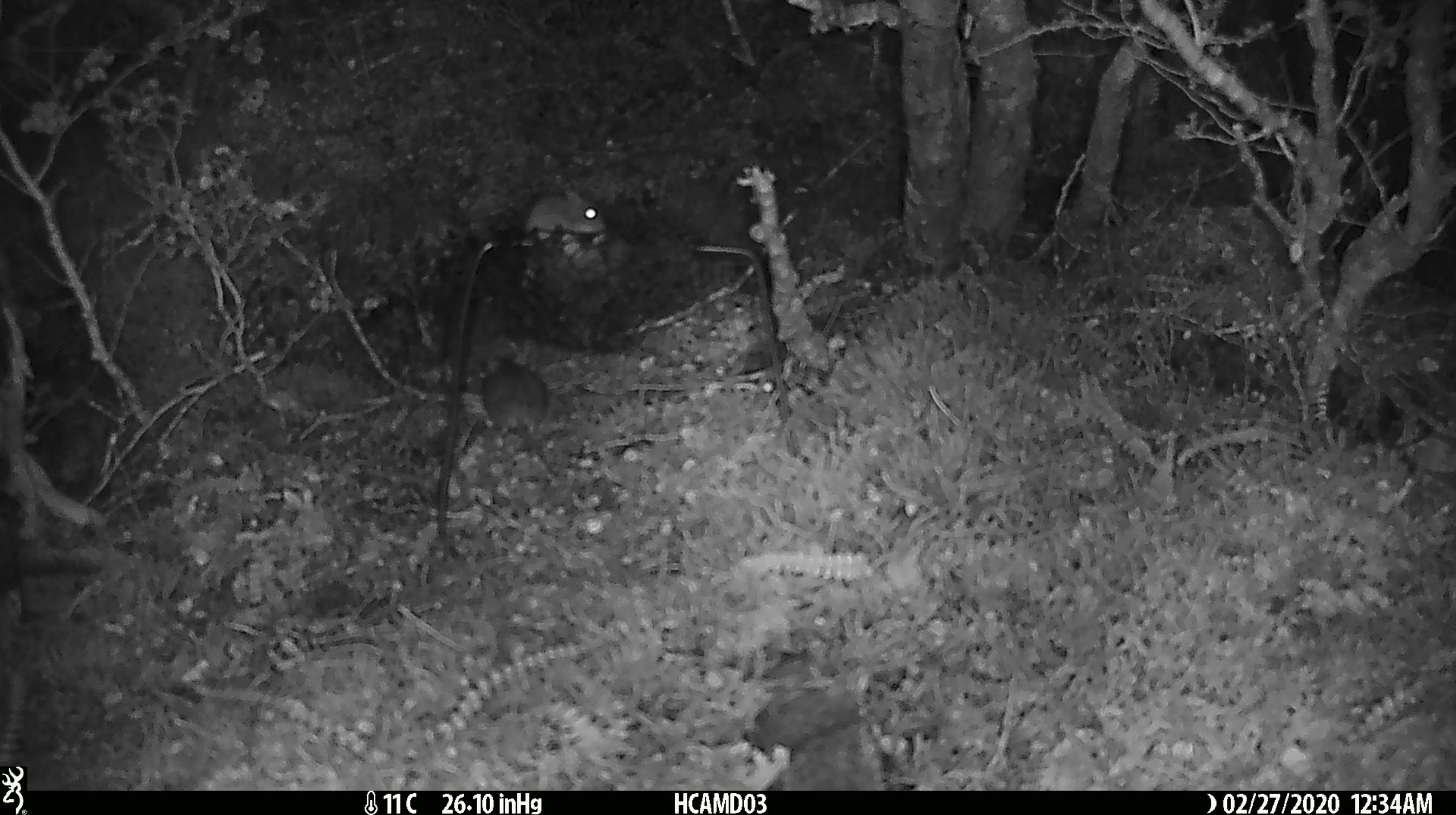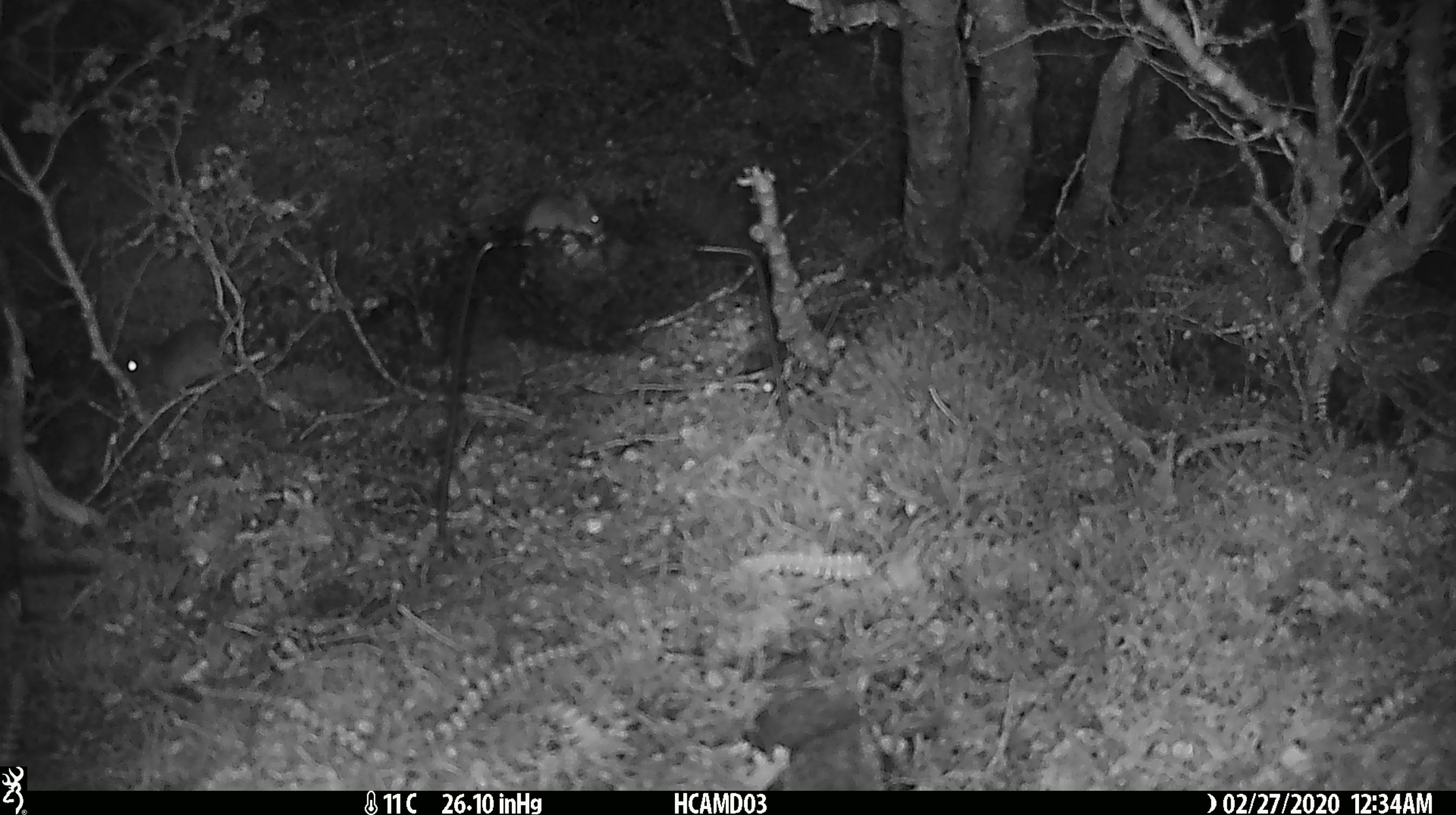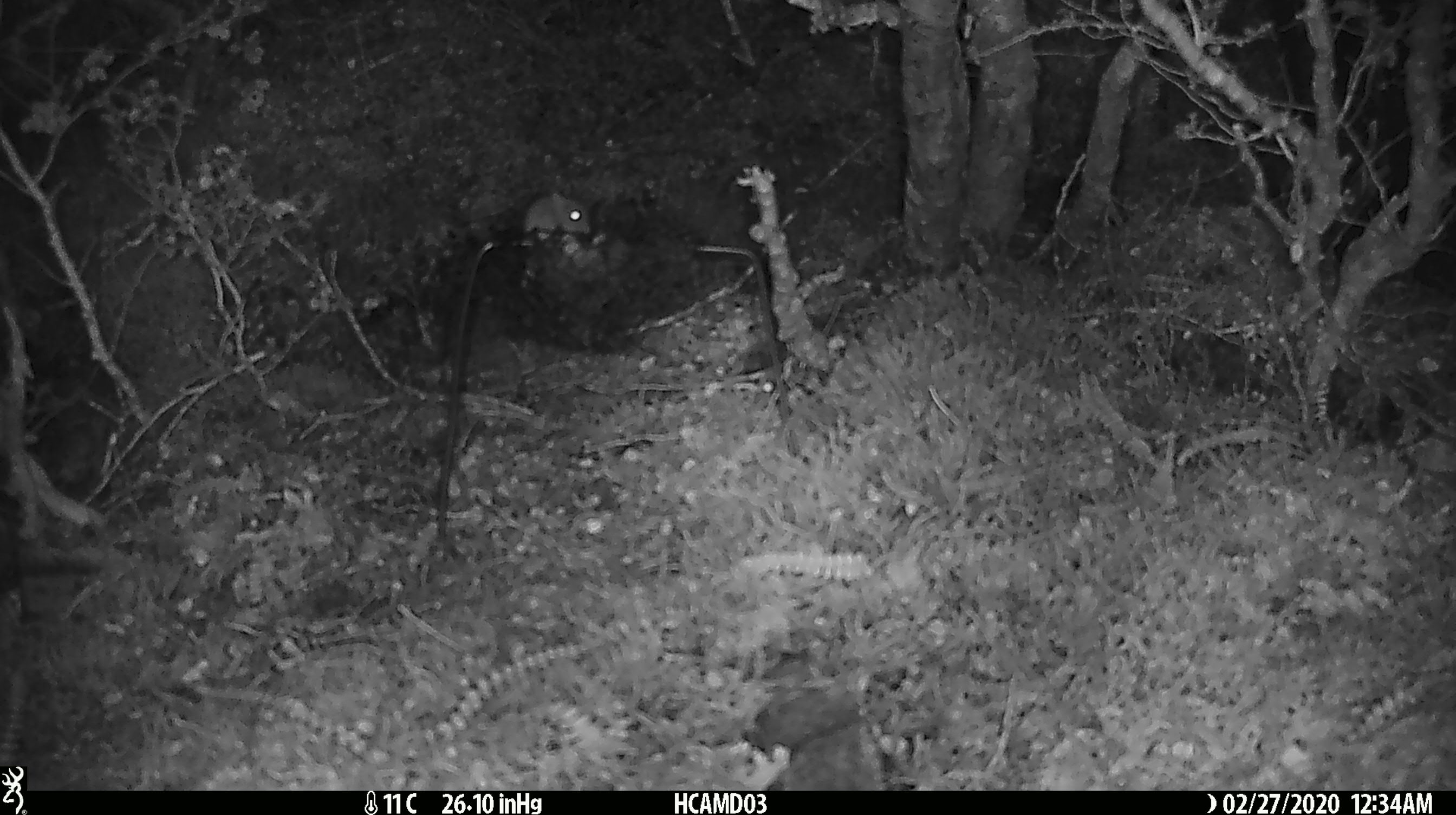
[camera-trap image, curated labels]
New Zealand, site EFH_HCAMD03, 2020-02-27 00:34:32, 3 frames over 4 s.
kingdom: Animalia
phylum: Chordata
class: Mammalia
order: Rodentia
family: Muridae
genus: Mus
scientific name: Mus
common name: mouse